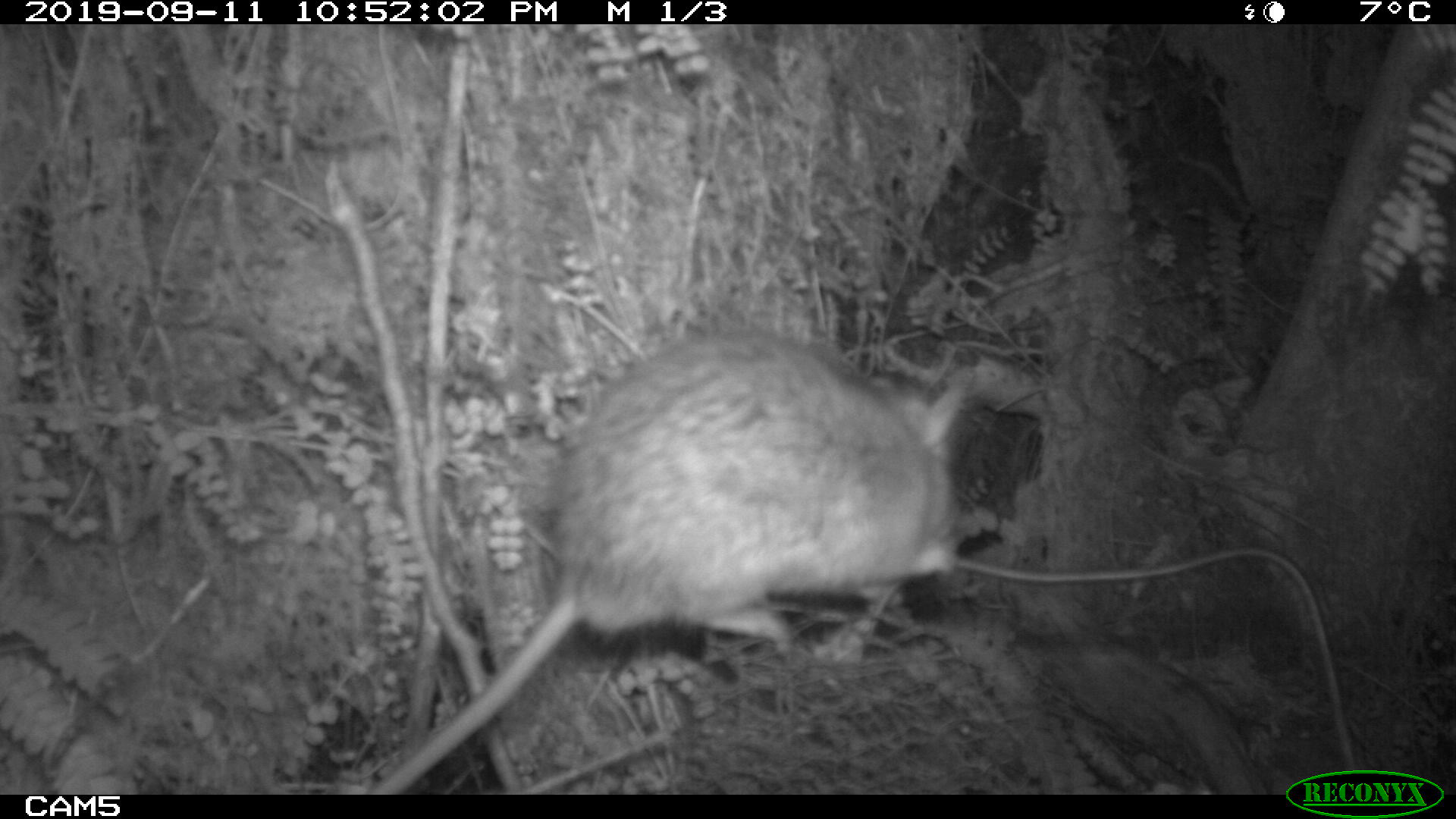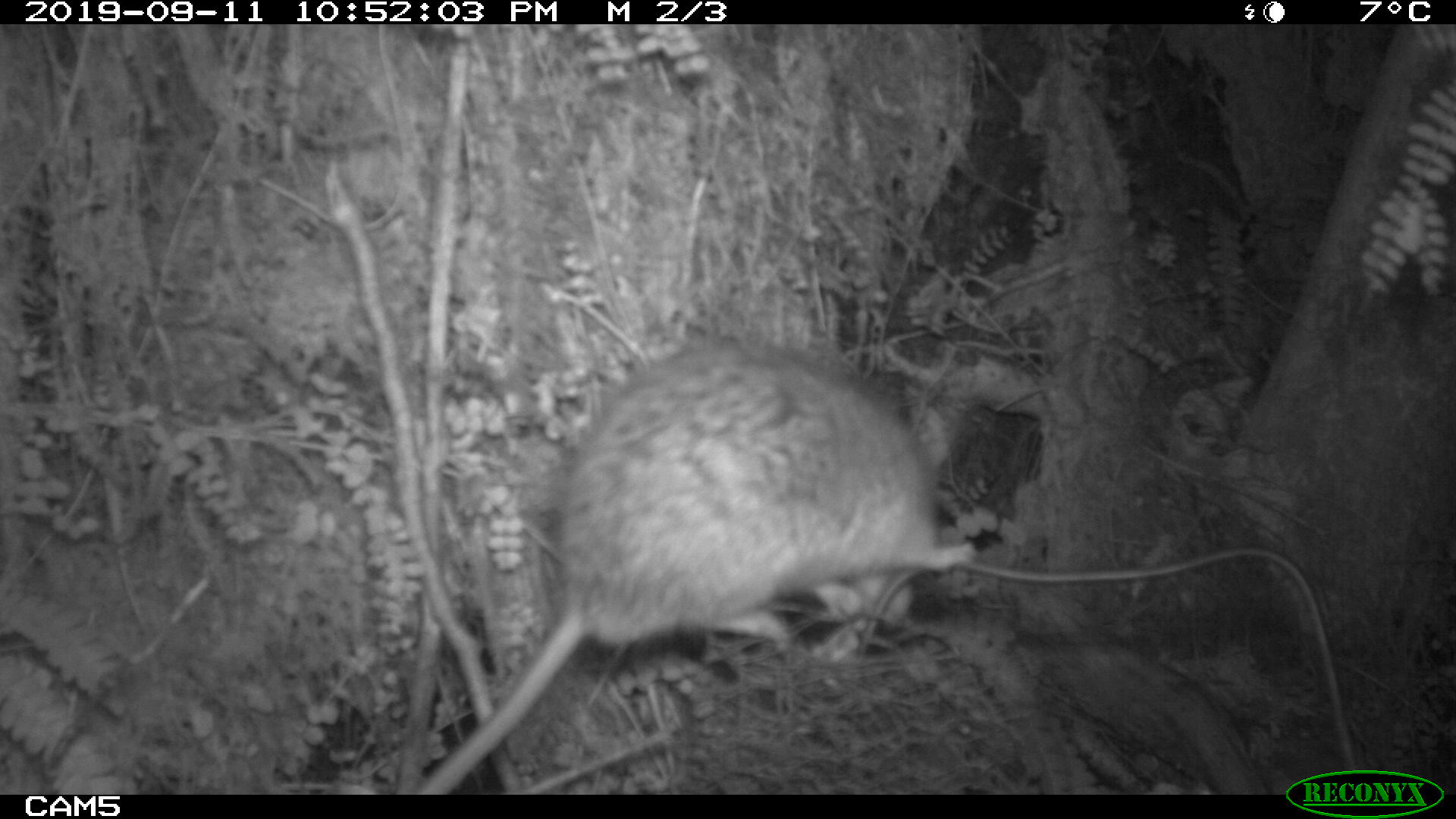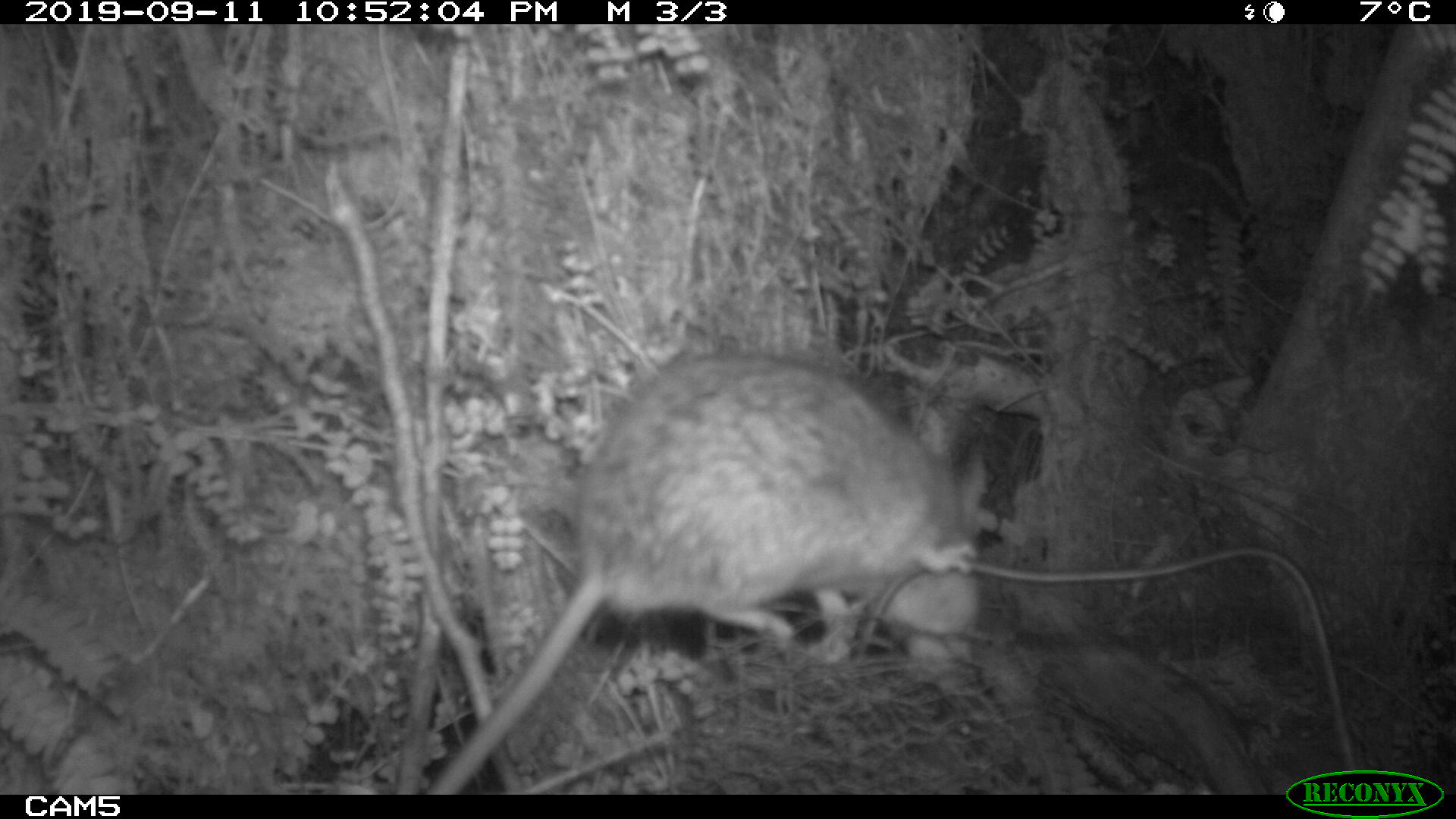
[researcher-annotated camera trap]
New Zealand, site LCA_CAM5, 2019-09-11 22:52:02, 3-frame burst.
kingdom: Animalia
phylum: Chordata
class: Mammalia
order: Rodentia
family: Muridae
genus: Rattus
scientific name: Rattus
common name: rat